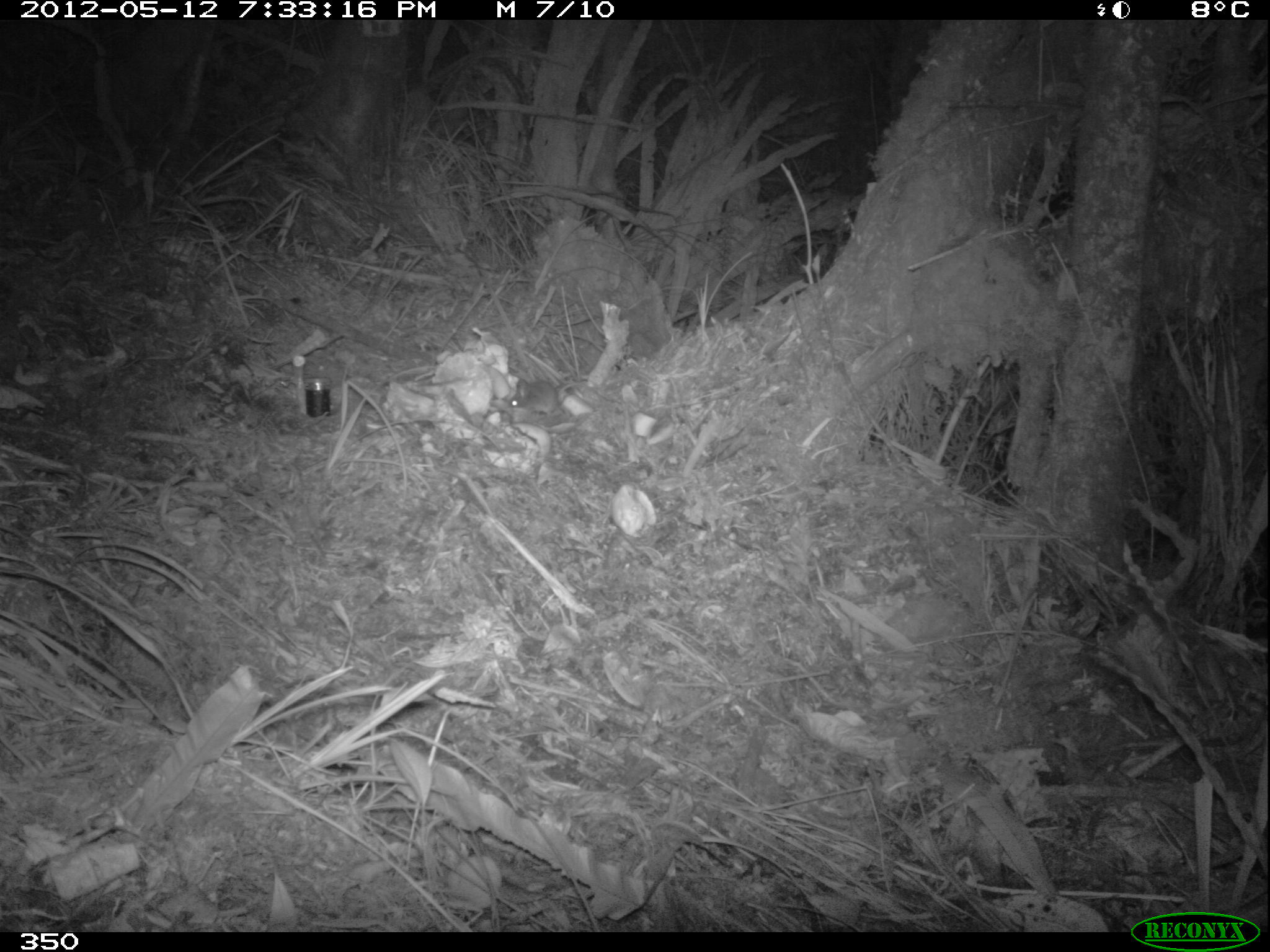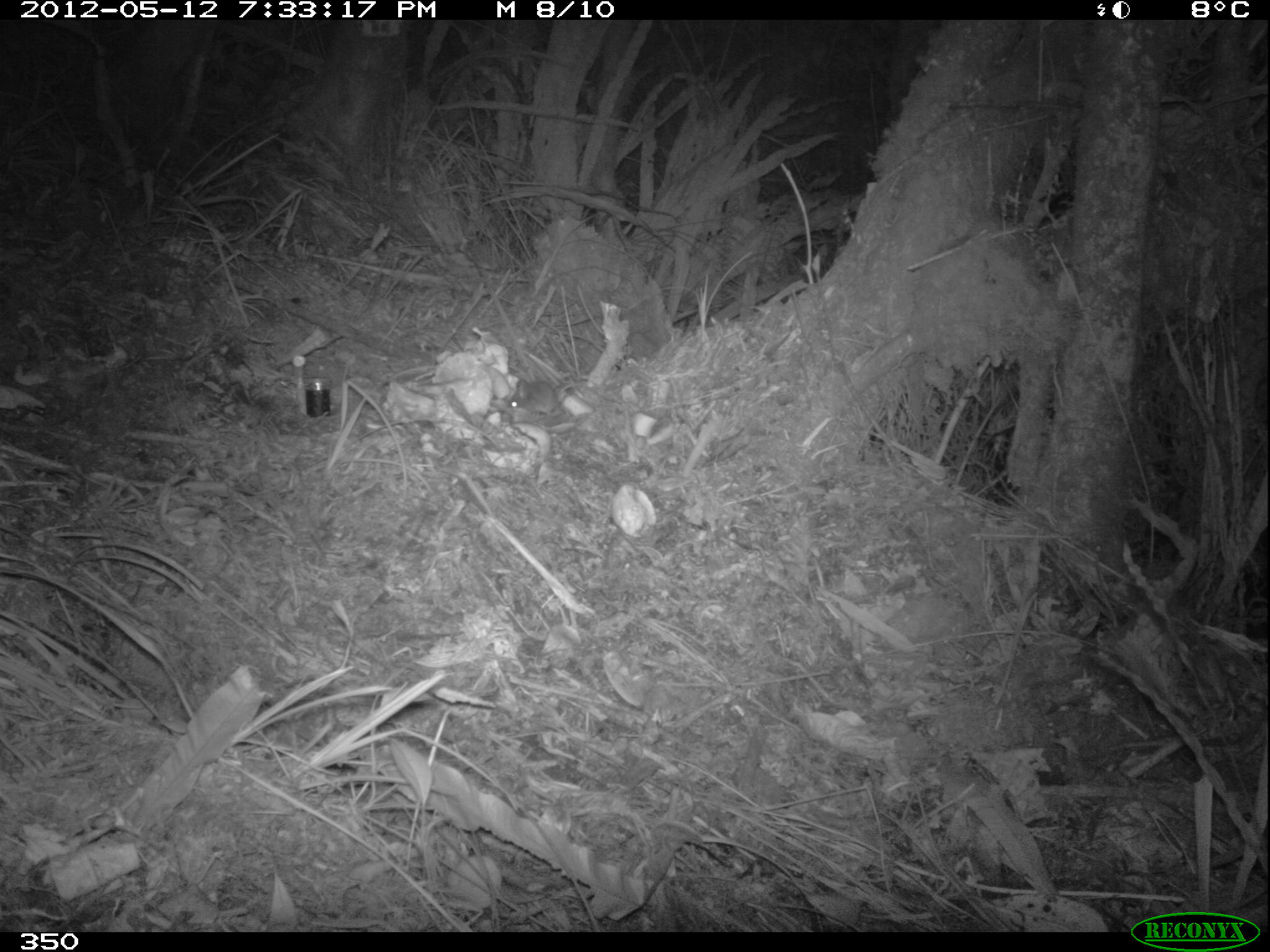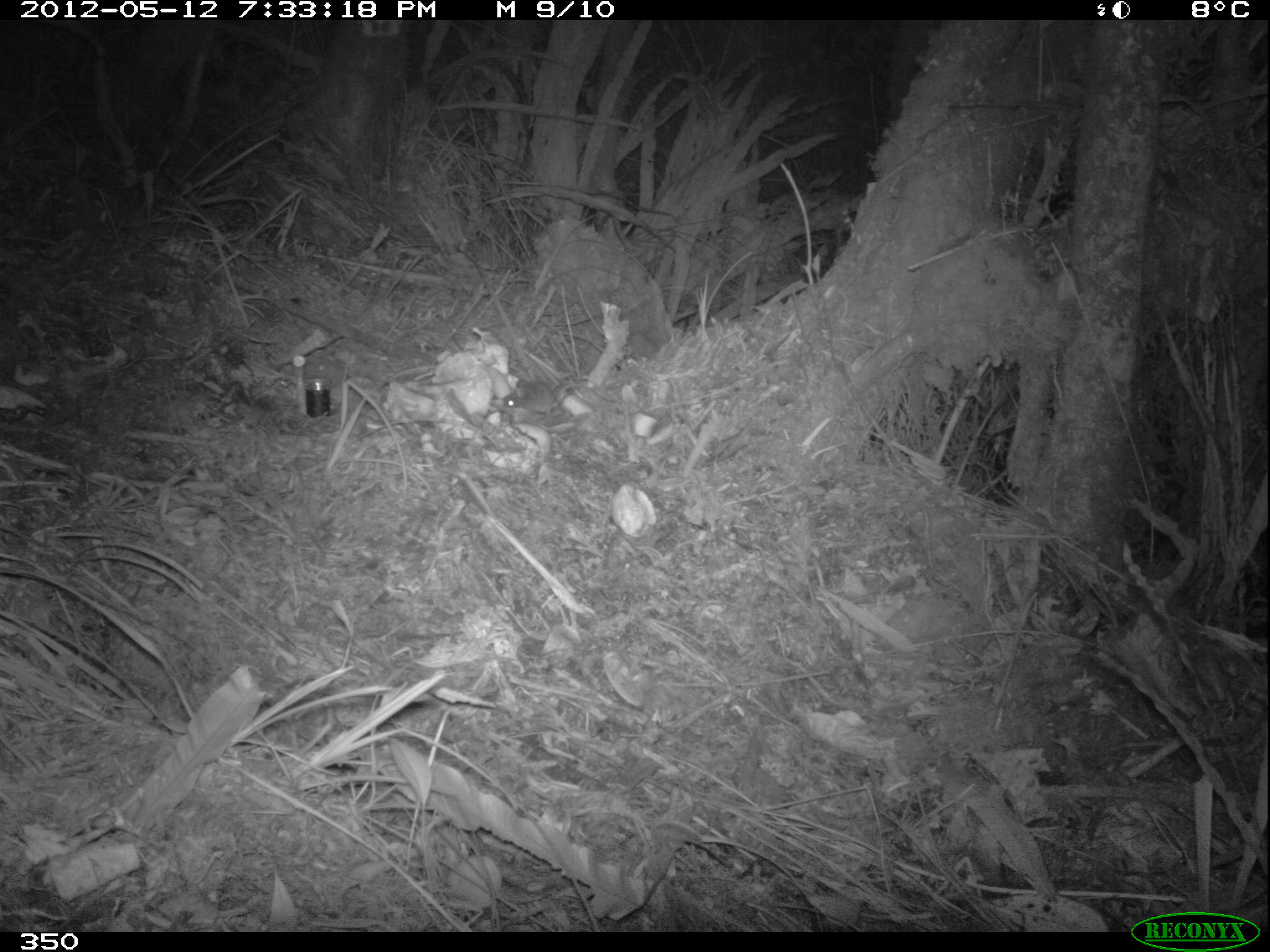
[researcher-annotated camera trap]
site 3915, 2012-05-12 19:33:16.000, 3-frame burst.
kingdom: Animalia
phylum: Chordata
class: Mammalia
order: Rodentia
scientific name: Rodentia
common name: rodents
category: unknown rodent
Unknown rodent (rodents) (Rodentia).